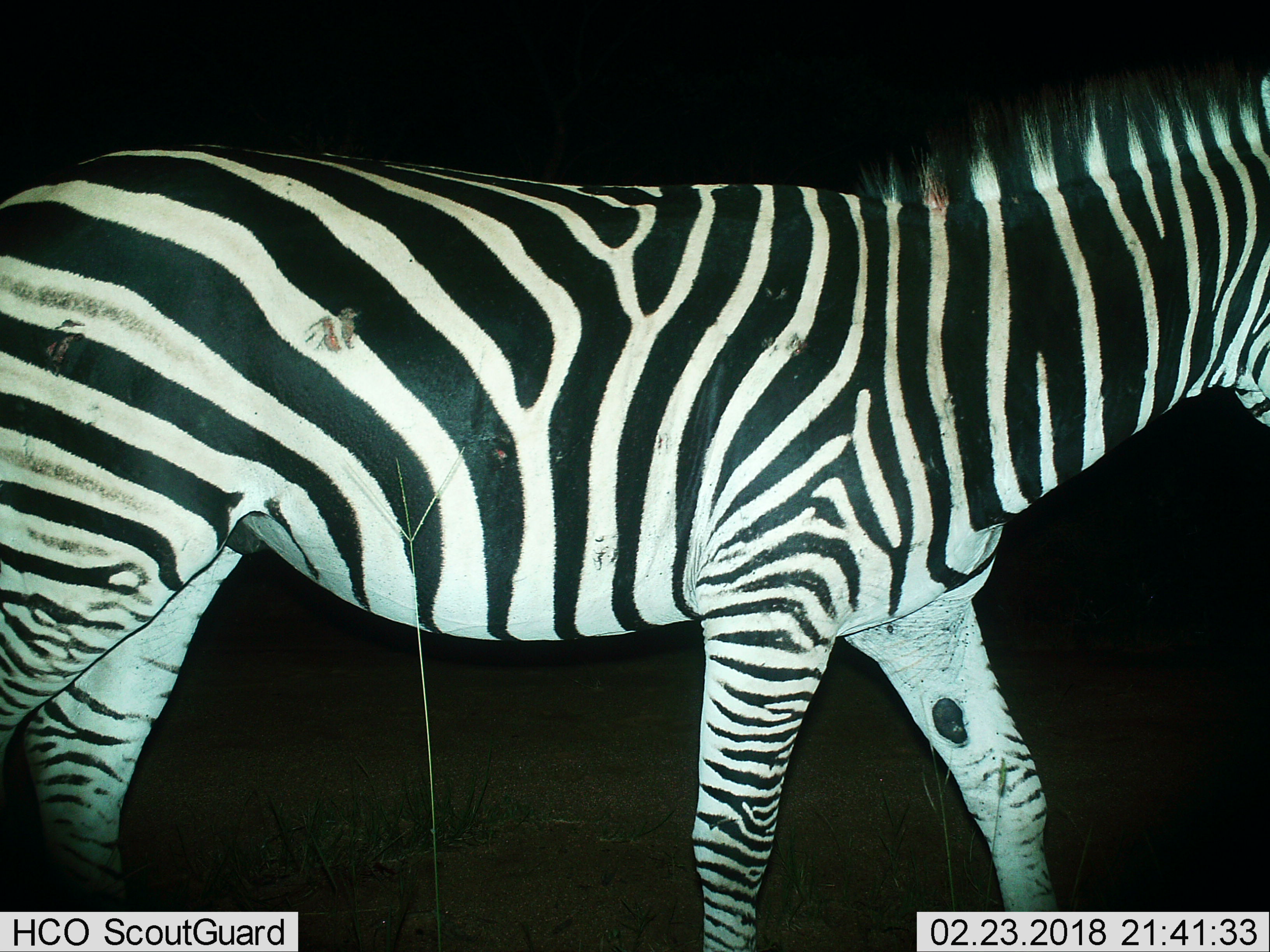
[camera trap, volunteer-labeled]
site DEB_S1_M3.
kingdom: Animalia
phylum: Chordata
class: Mammalia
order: Perissodactyla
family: Equidae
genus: Equus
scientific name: Equus quagga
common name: plains zebra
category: zebraplains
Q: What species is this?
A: Zebraplains (plains zebra) (Equus quagga).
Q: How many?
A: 1.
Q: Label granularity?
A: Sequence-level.